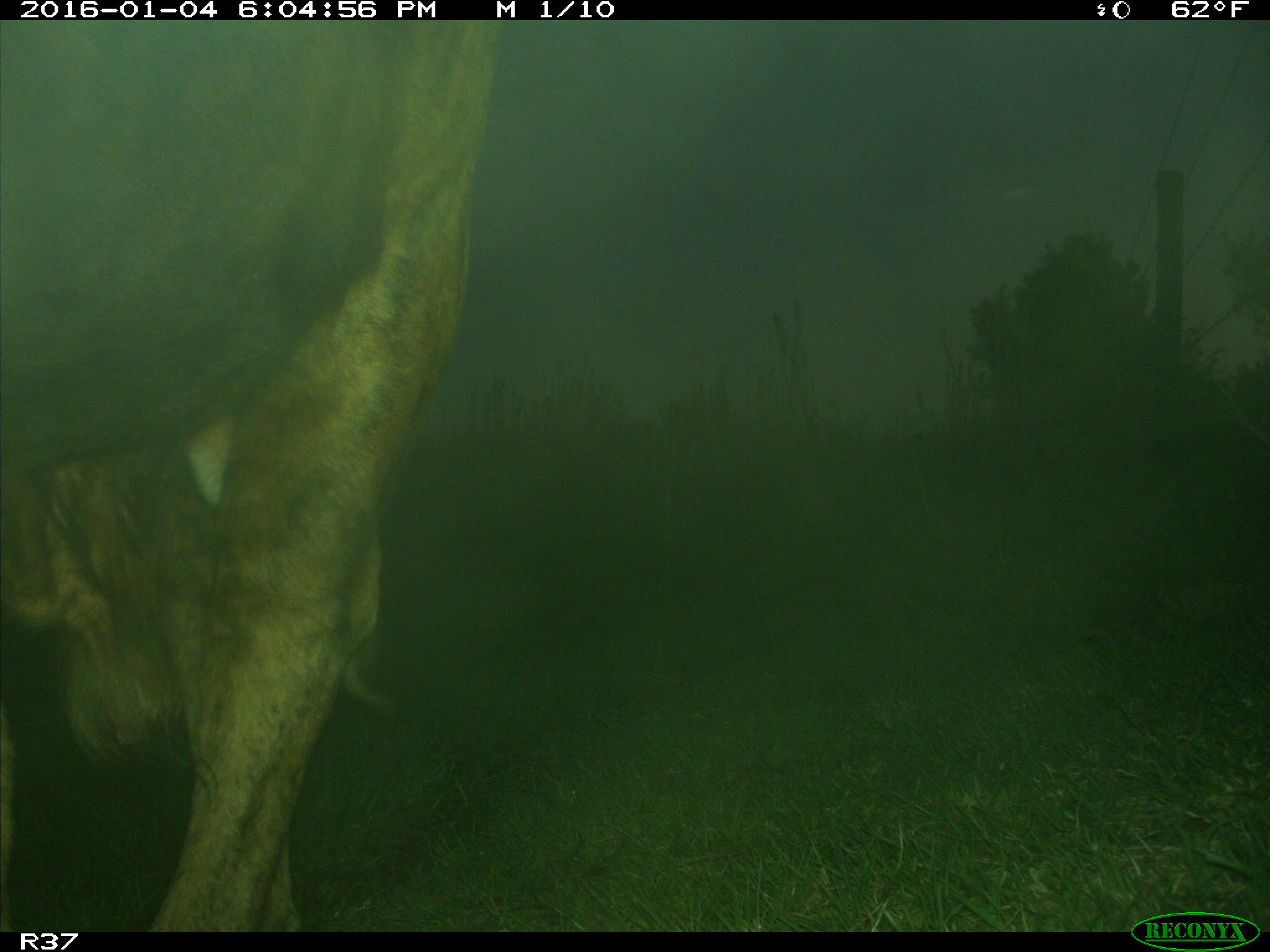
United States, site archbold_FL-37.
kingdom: Animalia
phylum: Chordata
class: Mammalia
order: Artiodactyla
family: Bovidae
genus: Bos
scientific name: Bos taurus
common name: domestic cow